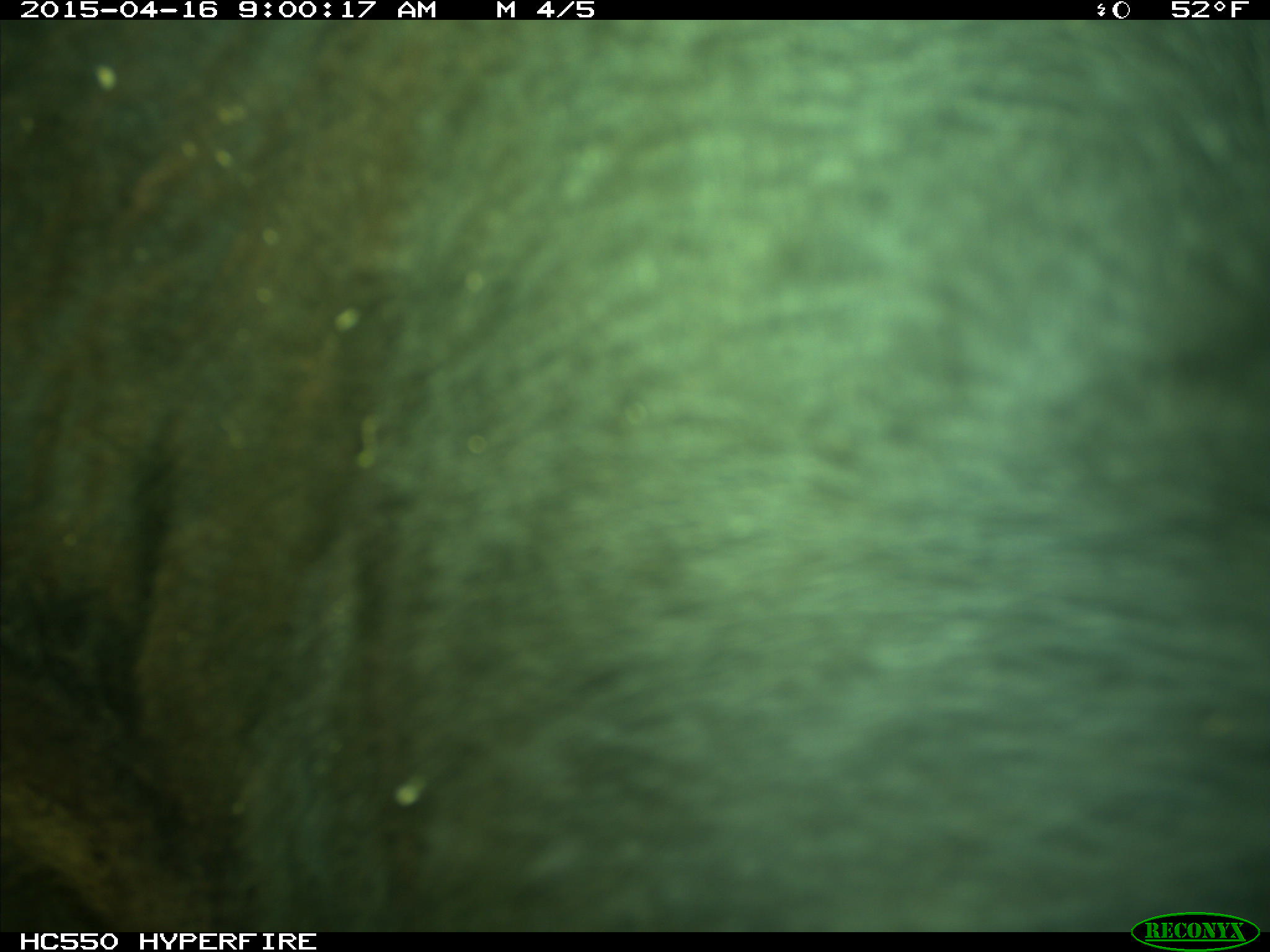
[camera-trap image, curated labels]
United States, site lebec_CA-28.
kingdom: Animalia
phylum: Chordata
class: Mammalia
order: Artiodactyla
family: Bovidae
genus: Bos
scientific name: Bos taurus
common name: domestic cow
Bos taurus (domestic cow).